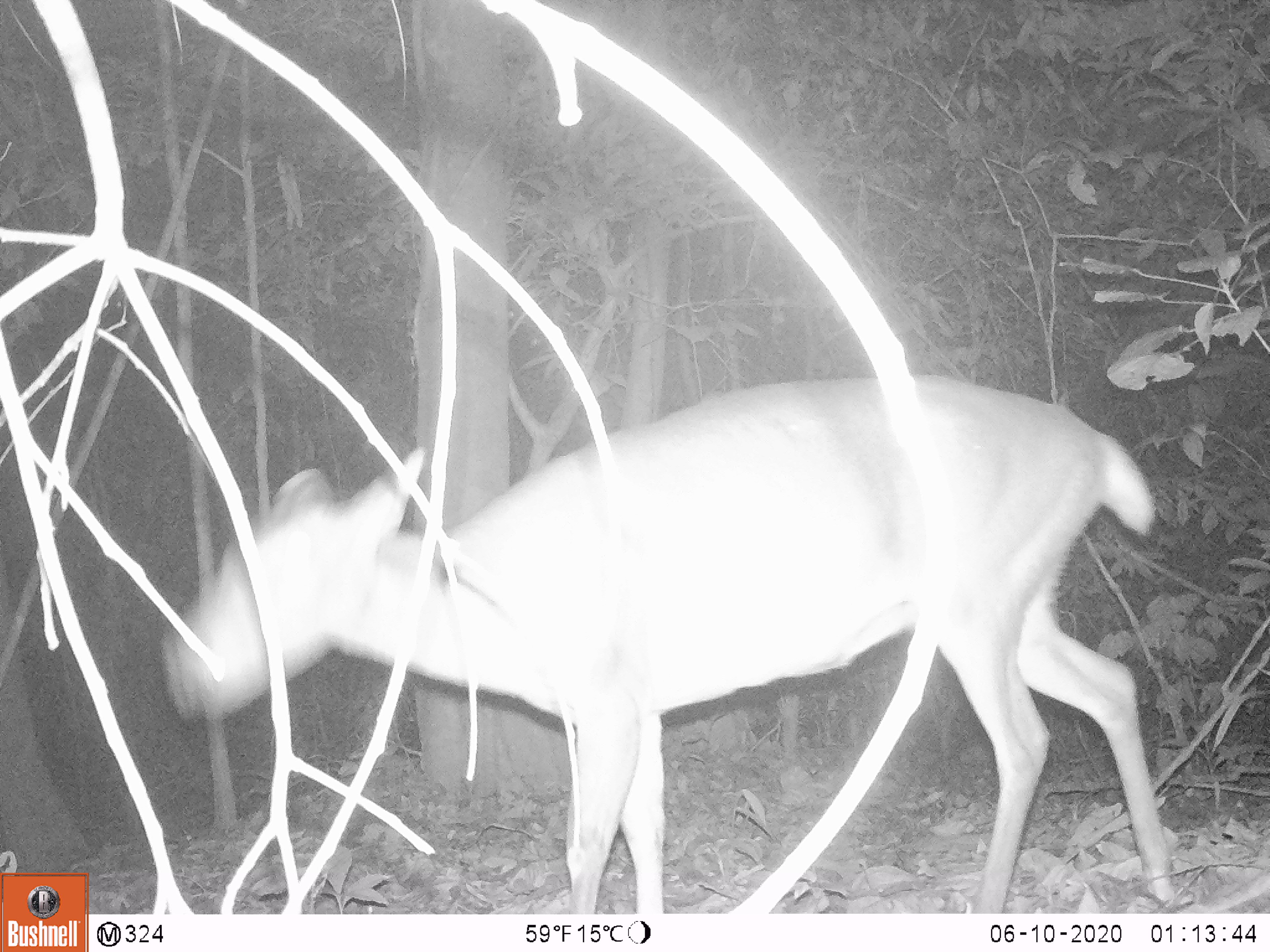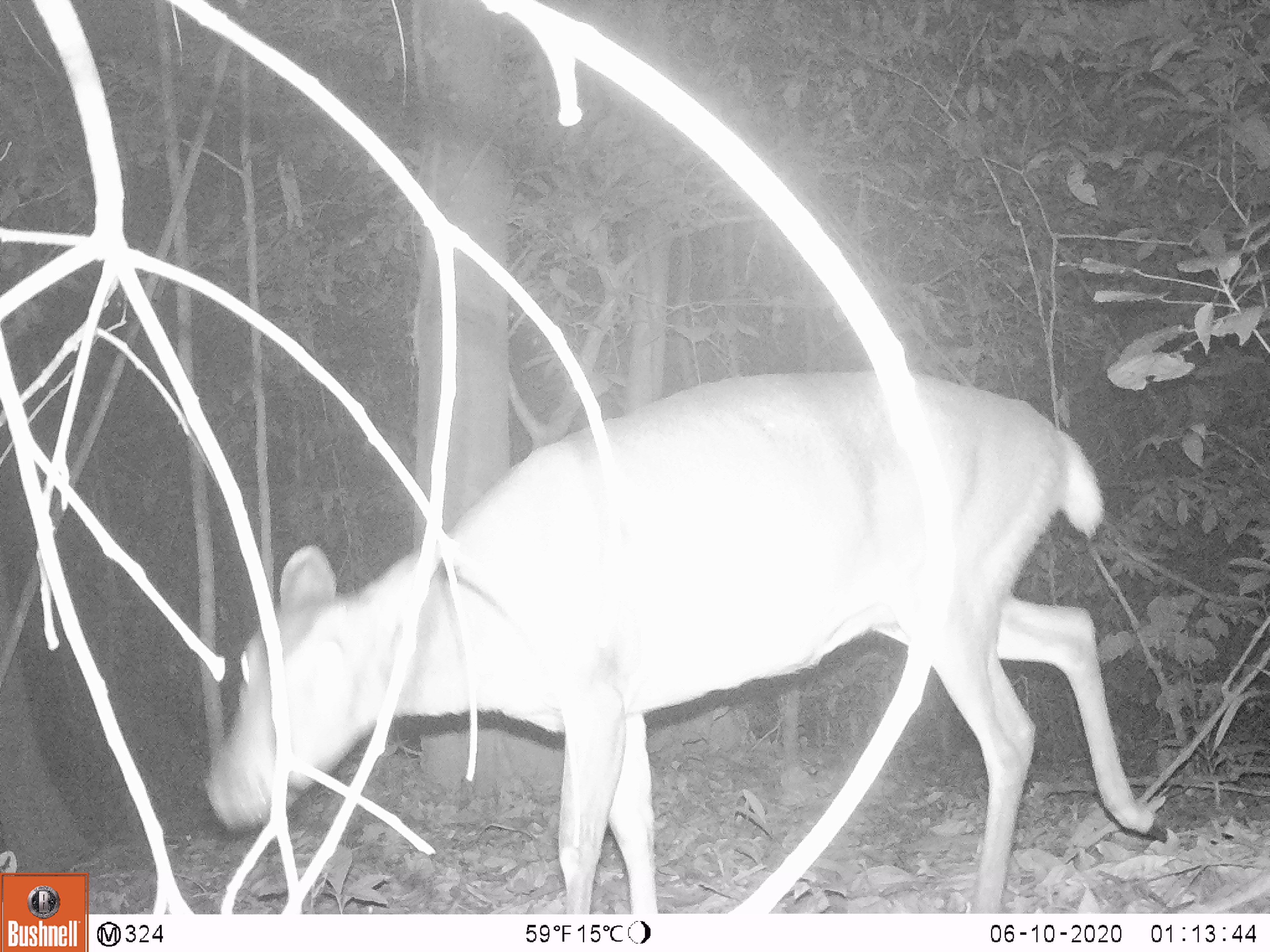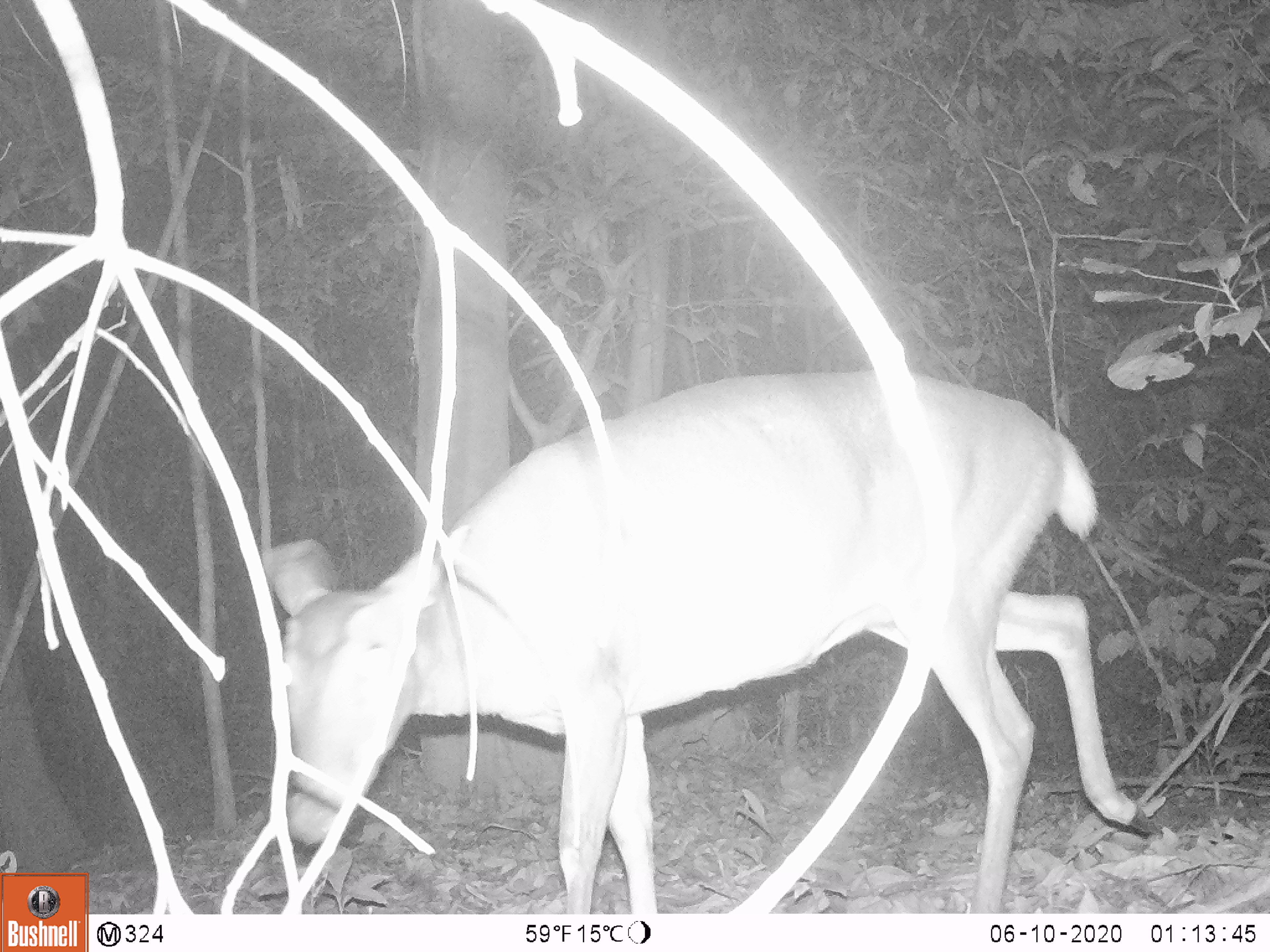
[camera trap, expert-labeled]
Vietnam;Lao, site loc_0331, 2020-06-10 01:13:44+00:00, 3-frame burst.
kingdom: Animalia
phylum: Chordata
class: Mammalia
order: Artiodactyla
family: Cervidae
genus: Muntiacus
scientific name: Muntiacus vuquangensis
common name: large-antlered muntjac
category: large antlered muntjac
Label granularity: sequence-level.